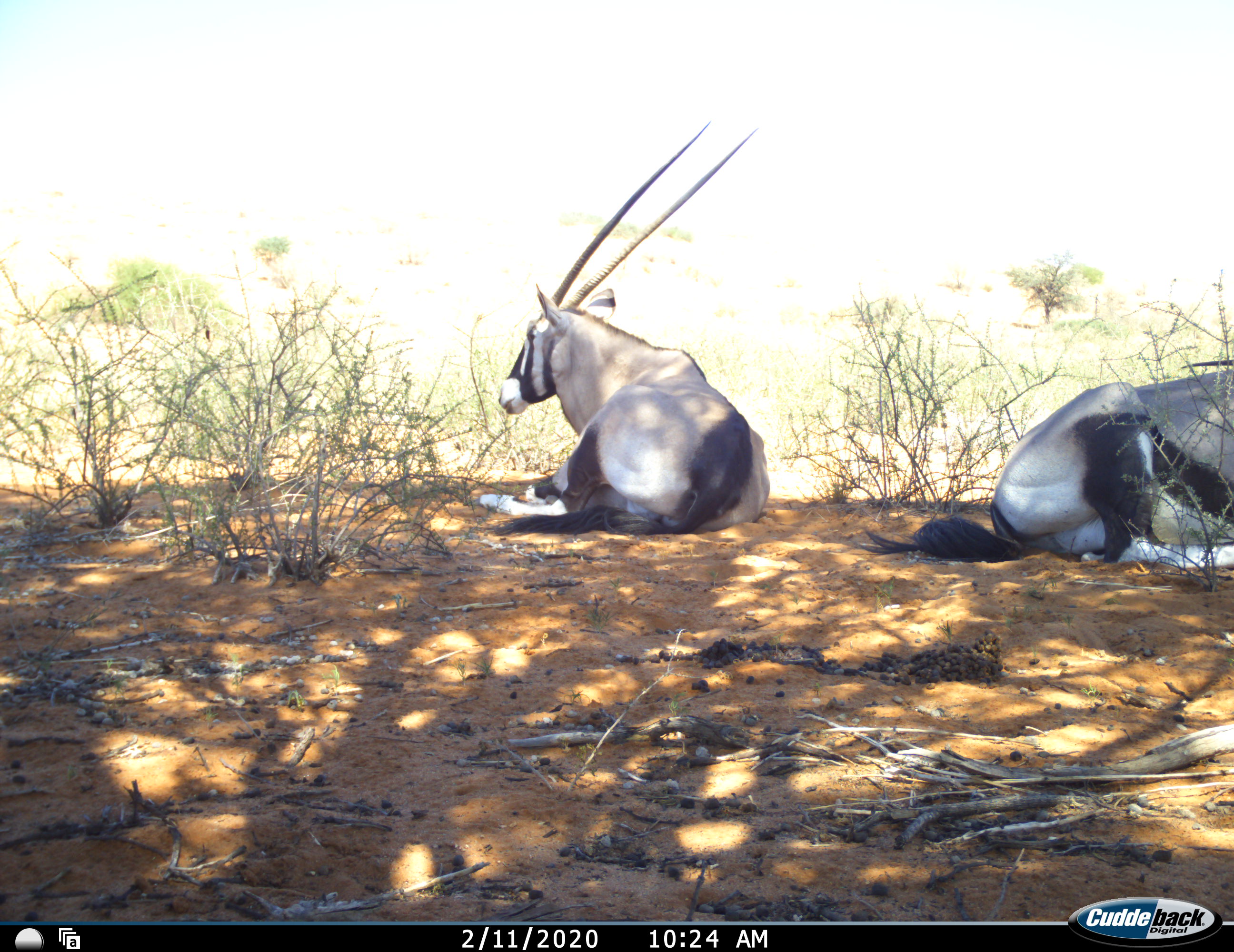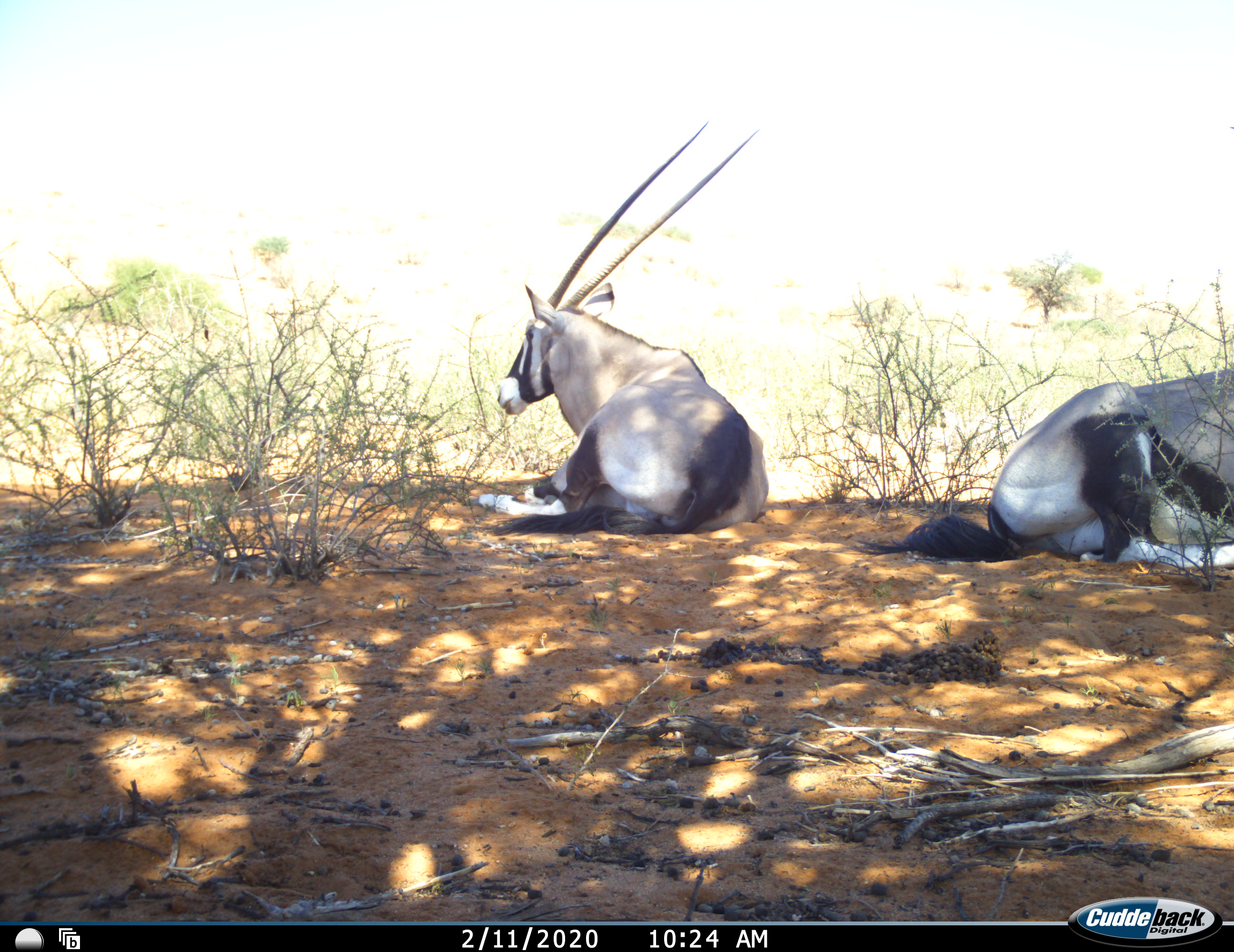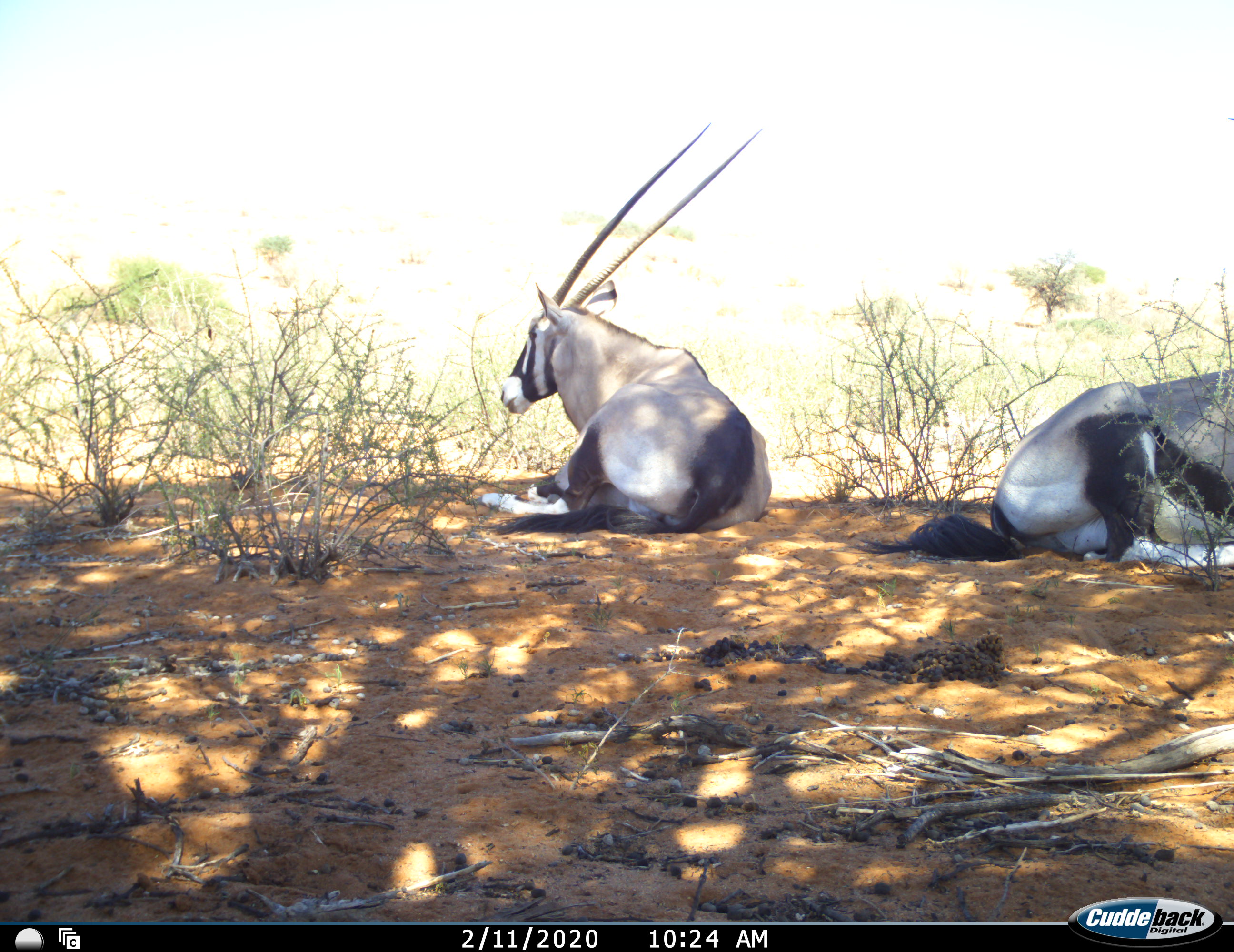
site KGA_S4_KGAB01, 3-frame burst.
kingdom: Animalia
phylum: Chordata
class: Mammalia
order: Artiodactyla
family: Bovidae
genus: Oryx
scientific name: Oryx gazella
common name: gemsbok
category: oryx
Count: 2.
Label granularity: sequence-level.